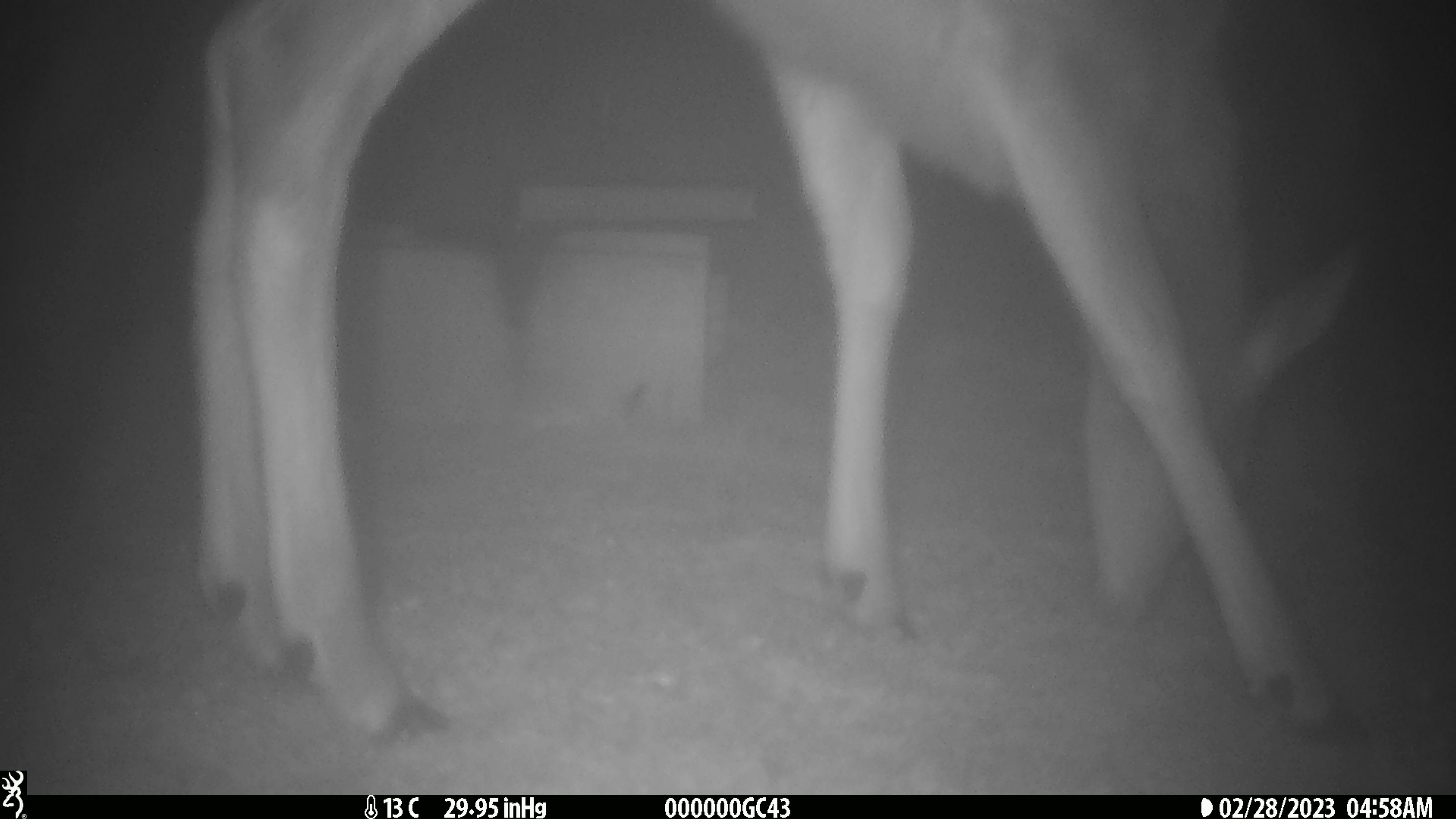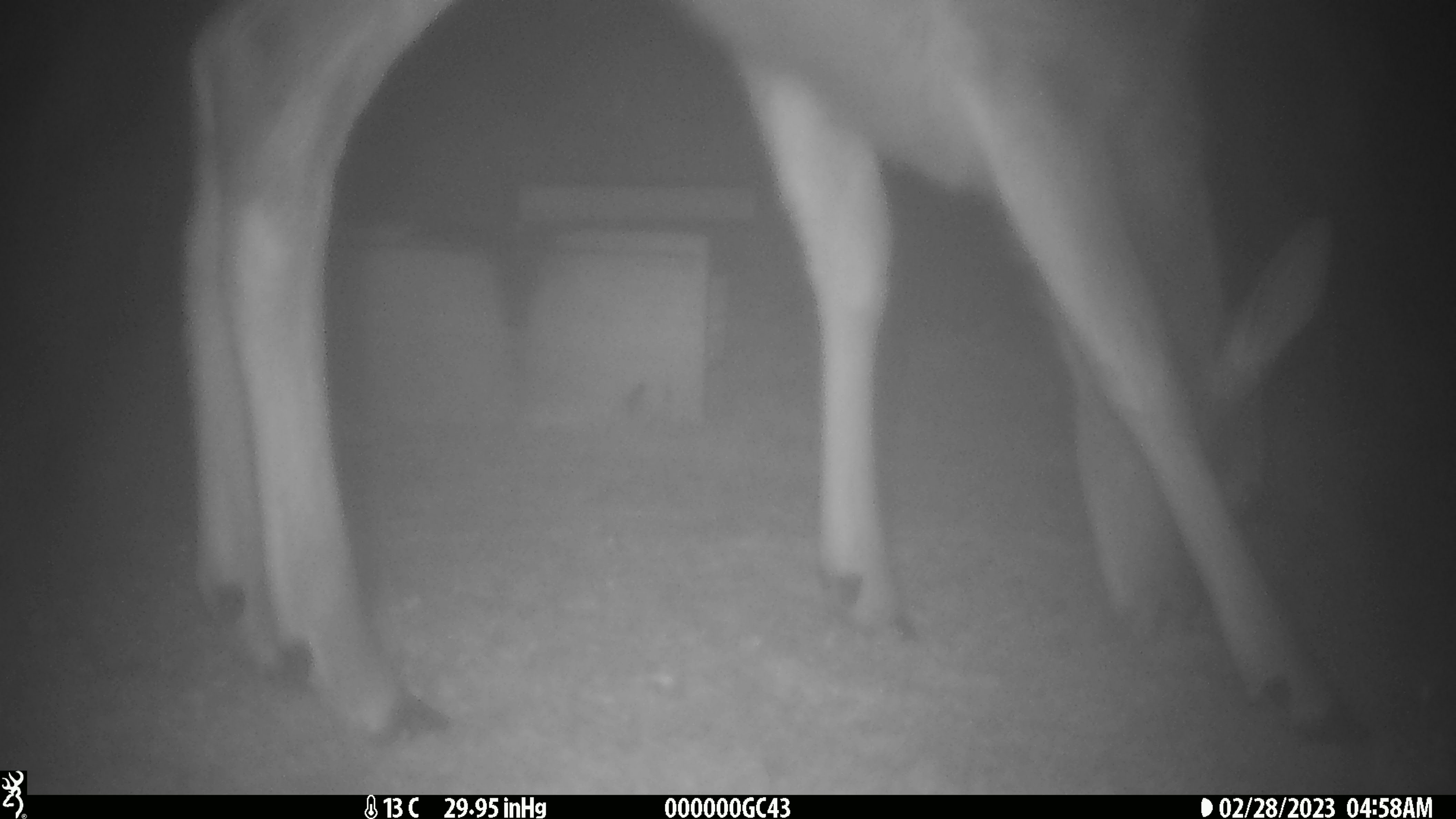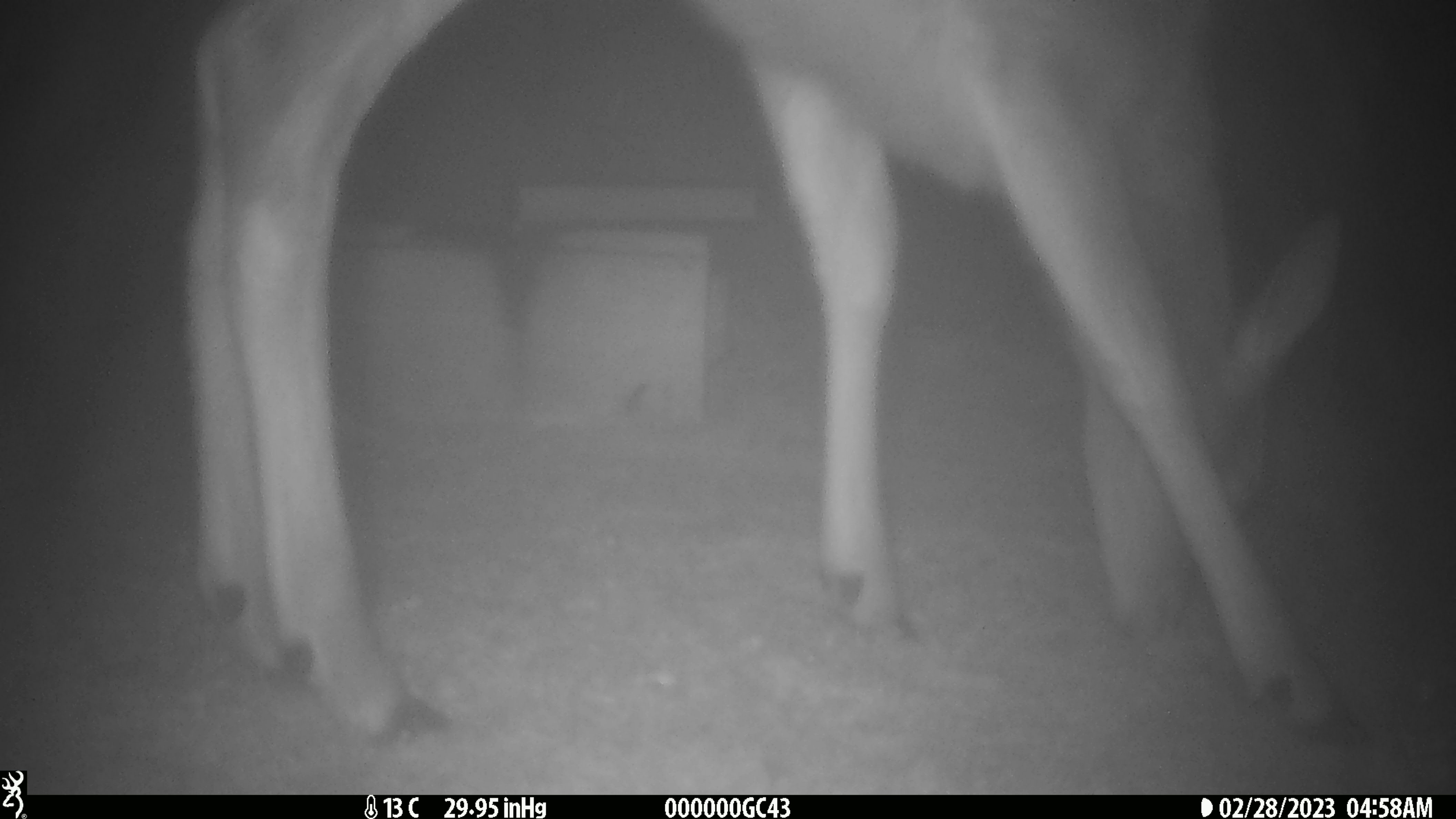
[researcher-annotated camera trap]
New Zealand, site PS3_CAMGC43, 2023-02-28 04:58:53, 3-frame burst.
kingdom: Animalia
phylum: Chordata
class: Mammalia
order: Artiodactyla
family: Cervidae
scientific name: Cervidae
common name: deer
Deer (Cervidae).